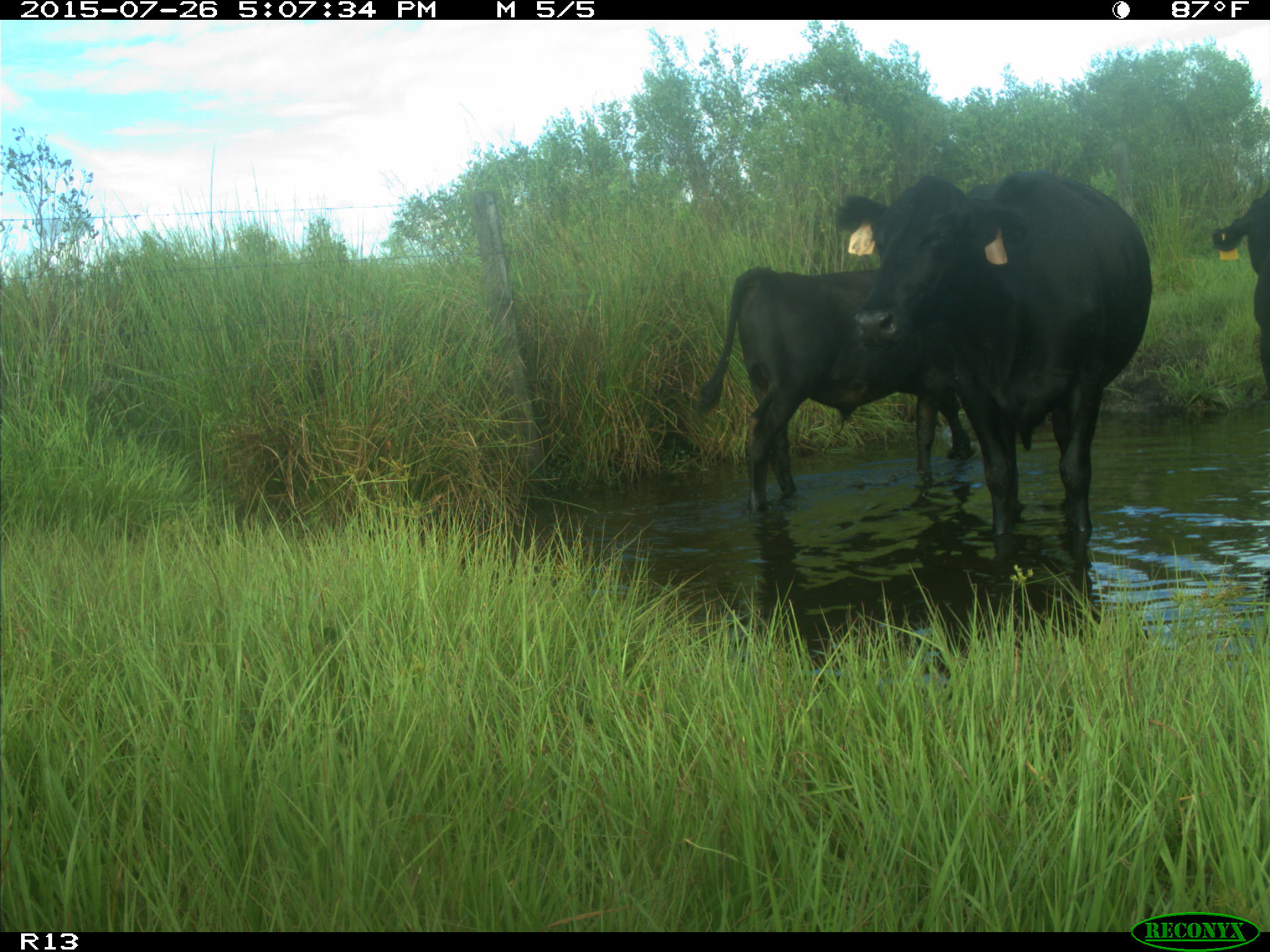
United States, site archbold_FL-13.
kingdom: Animalia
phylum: Chordata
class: Mammalia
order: Artiodactyla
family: Bovidae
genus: Bos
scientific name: Bos taurus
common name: domestic cow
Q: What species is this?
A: Bos taurus (domestic cow).